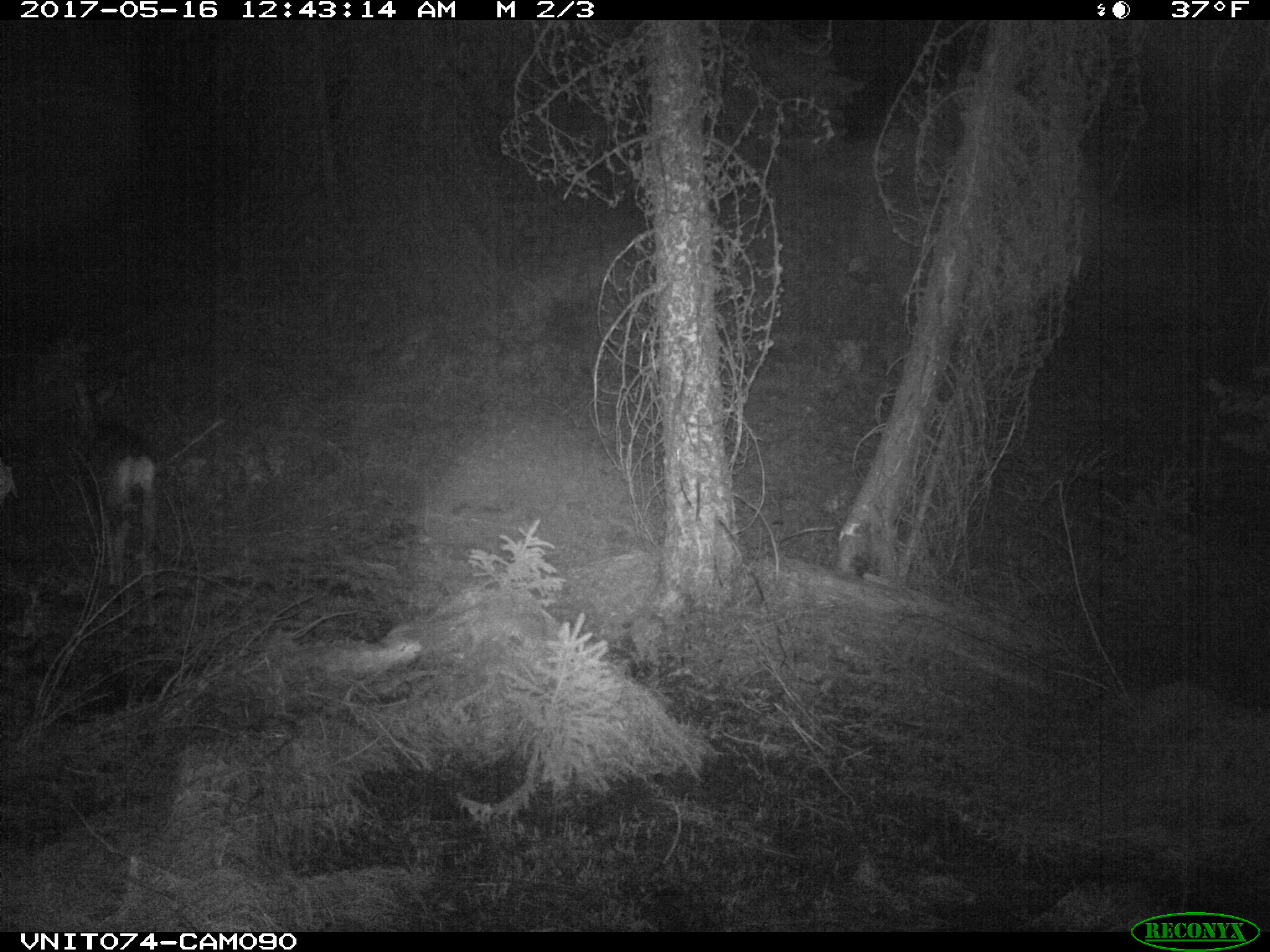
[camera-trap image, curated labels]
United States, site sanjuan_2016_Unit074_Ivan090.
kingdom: Animalia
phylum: Chordata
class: Mammalia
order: Artiodactyla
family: Cervidae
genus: Odocoileus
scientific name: Odocoileus hemionus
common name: mule deer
Odocoileus hemionus (mule deer).